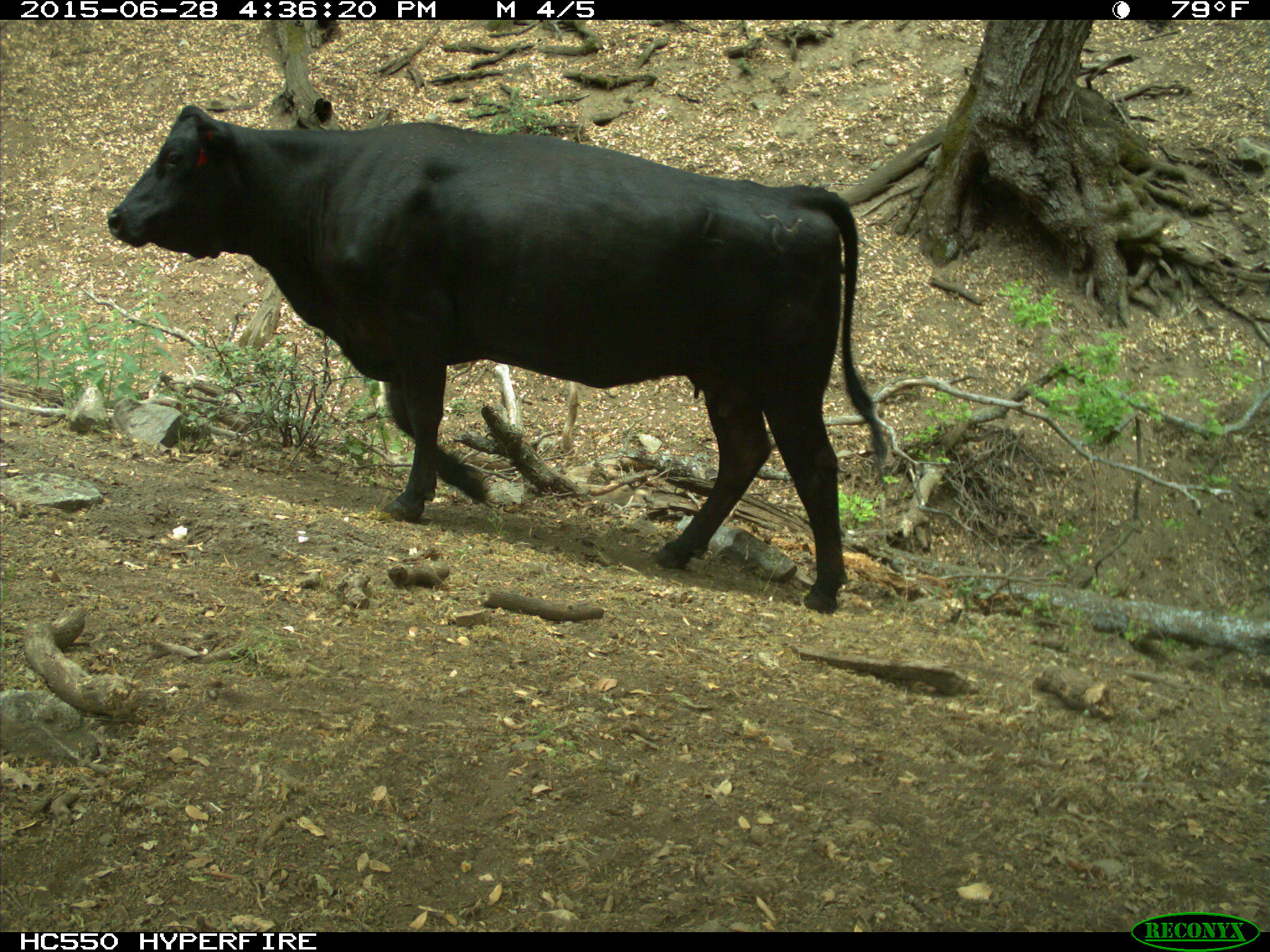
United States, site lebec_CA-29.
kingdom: Animalia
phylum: Chordata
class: Mammalia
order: Artiodactyla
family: Bovidae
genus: Bos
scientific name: Bos taurus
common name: domestic cow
Bos taurus (domestic cow).